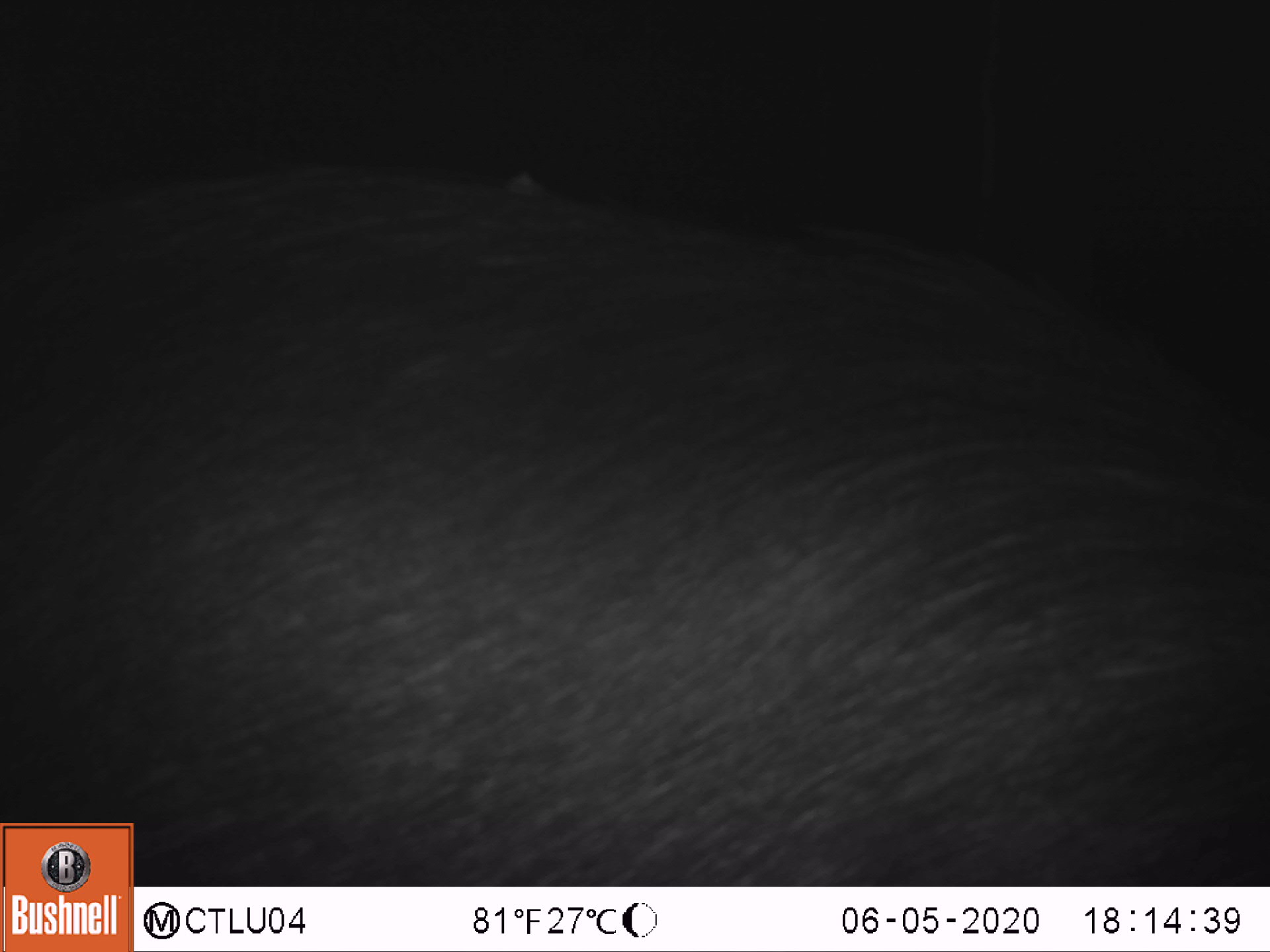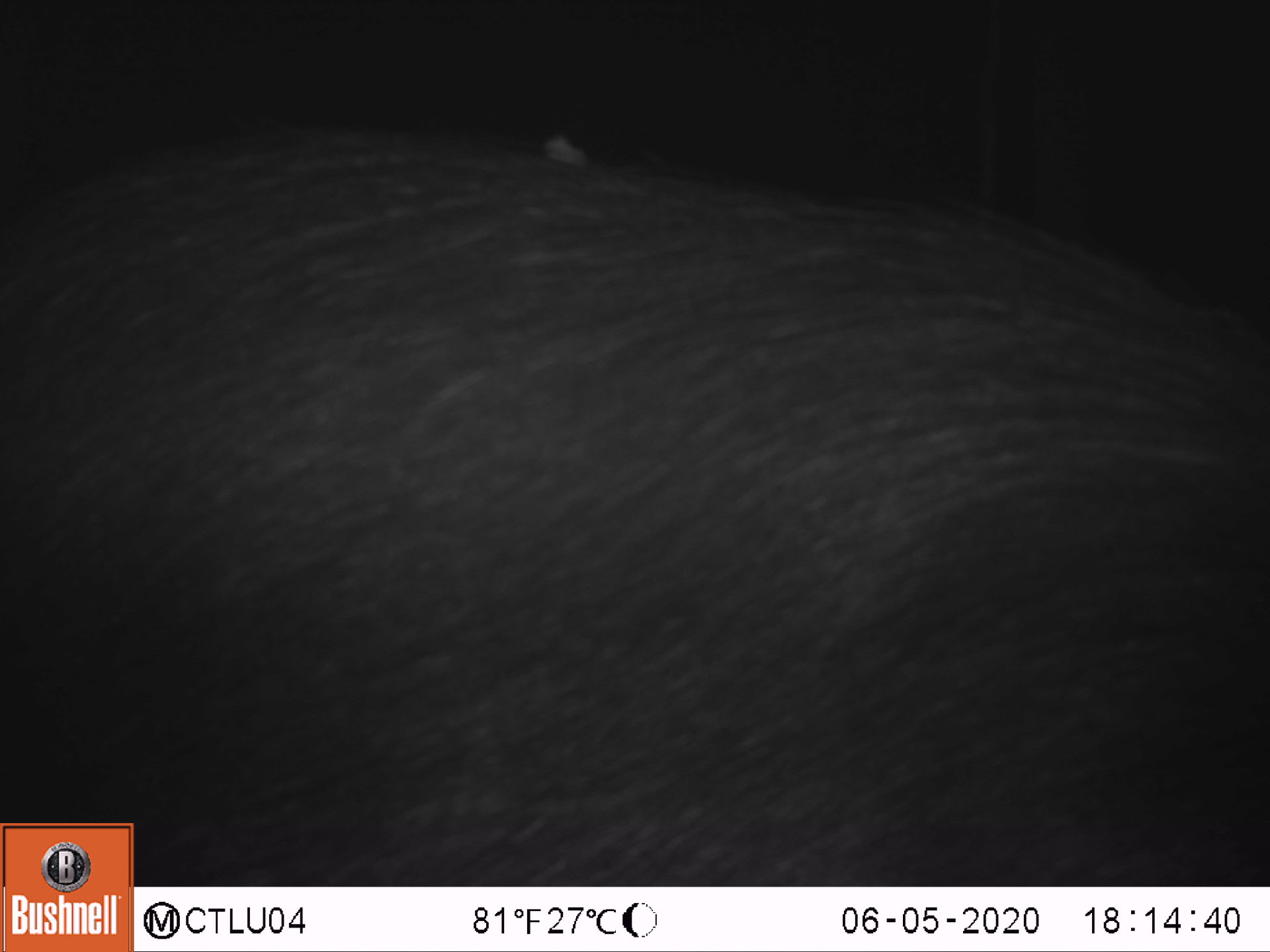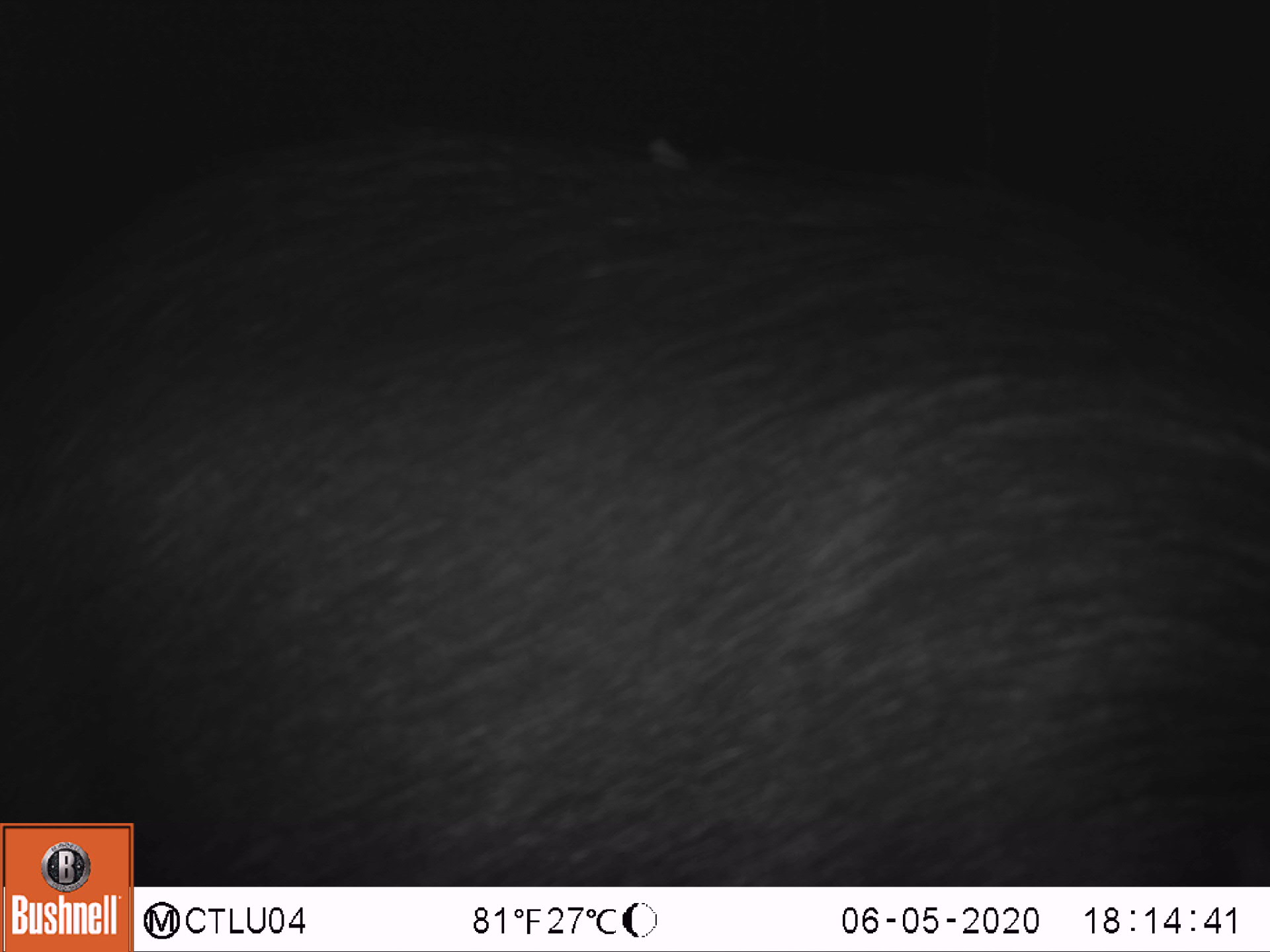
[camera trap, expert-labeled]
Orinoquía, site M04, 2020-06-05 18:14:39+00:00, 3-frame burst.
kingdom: Animalia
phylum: Chordata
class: Mammalia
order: Artiodactyla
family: Tayassuidae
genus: Tayassu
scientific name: Tayassu pecari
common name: white-lipped peccary